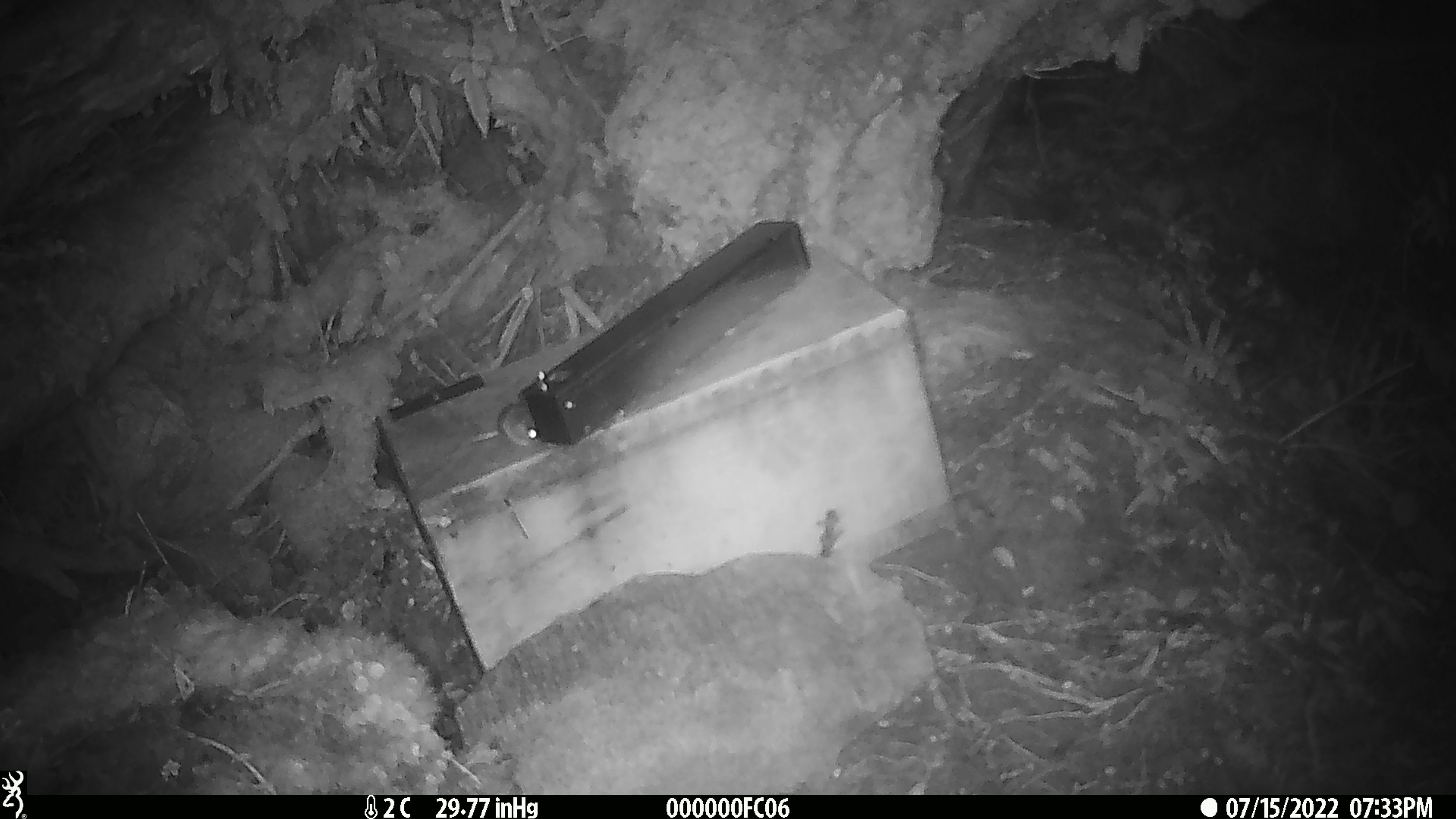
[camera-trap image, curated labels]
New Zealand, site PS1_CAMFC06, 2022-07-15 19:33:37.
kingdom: Animalia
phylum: Chordata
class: Mammalia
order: Rodentia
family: Muridae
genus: Mus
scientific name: Mus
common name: mouse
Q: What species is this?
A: Mouse (Mus).